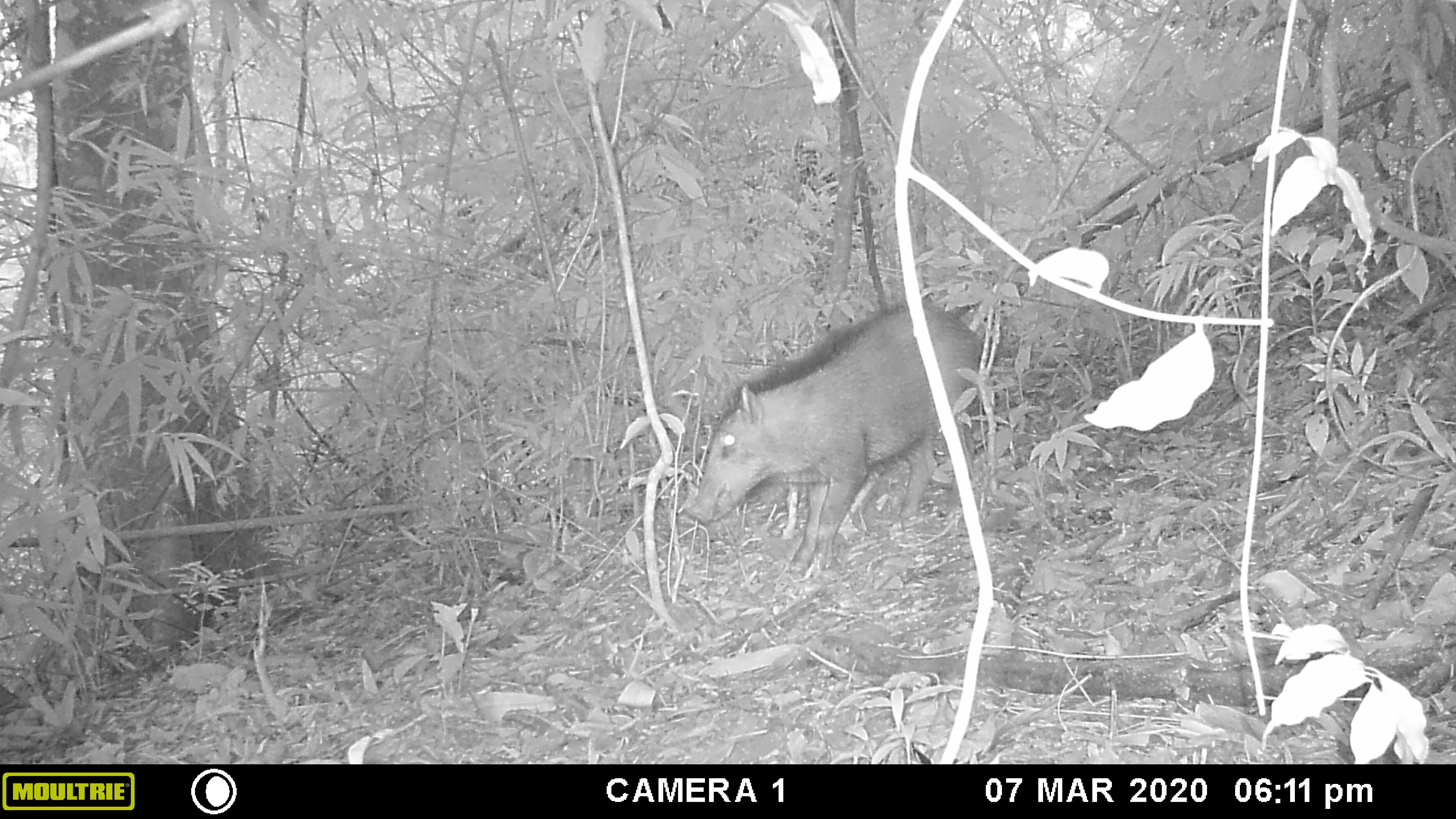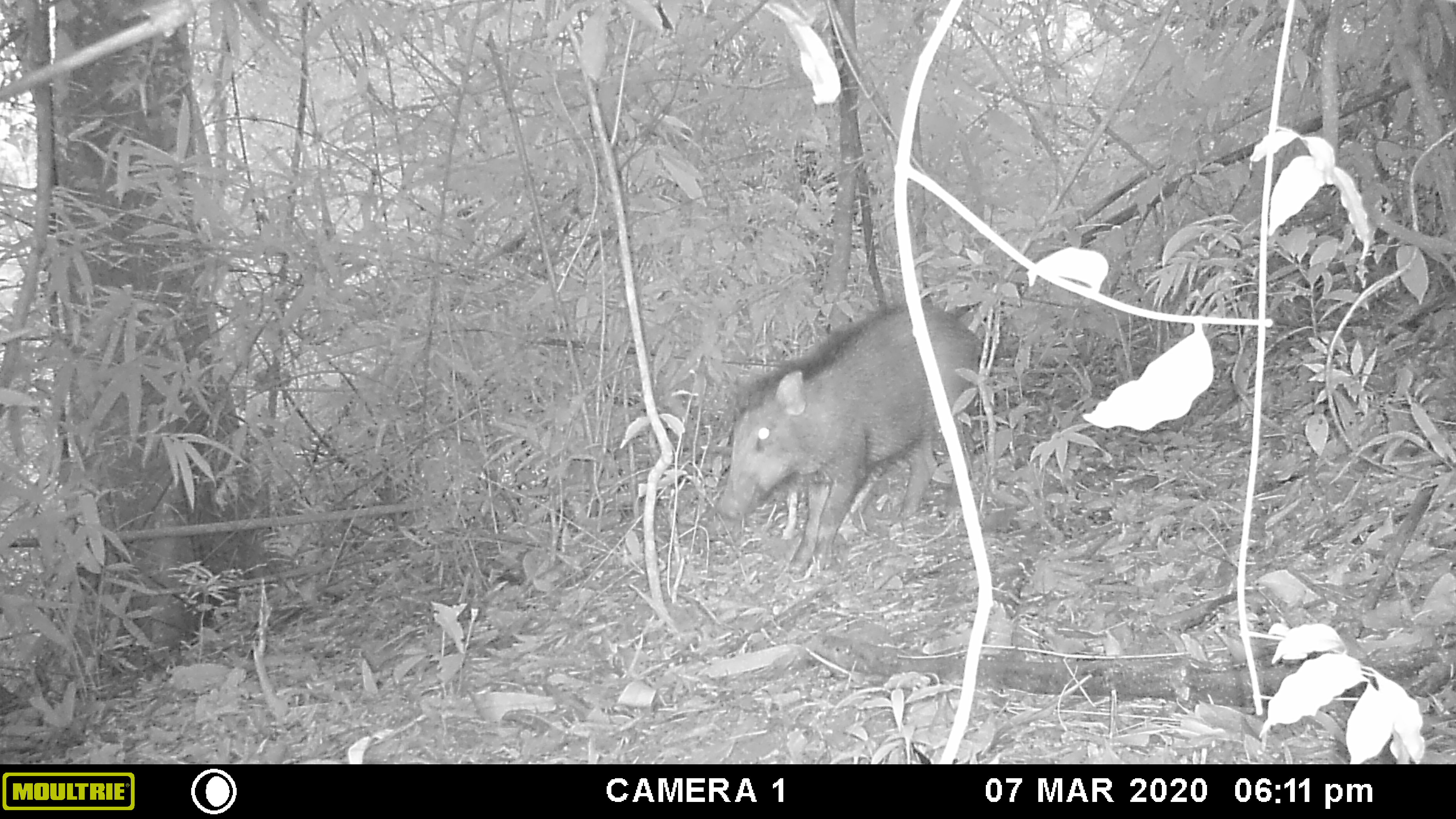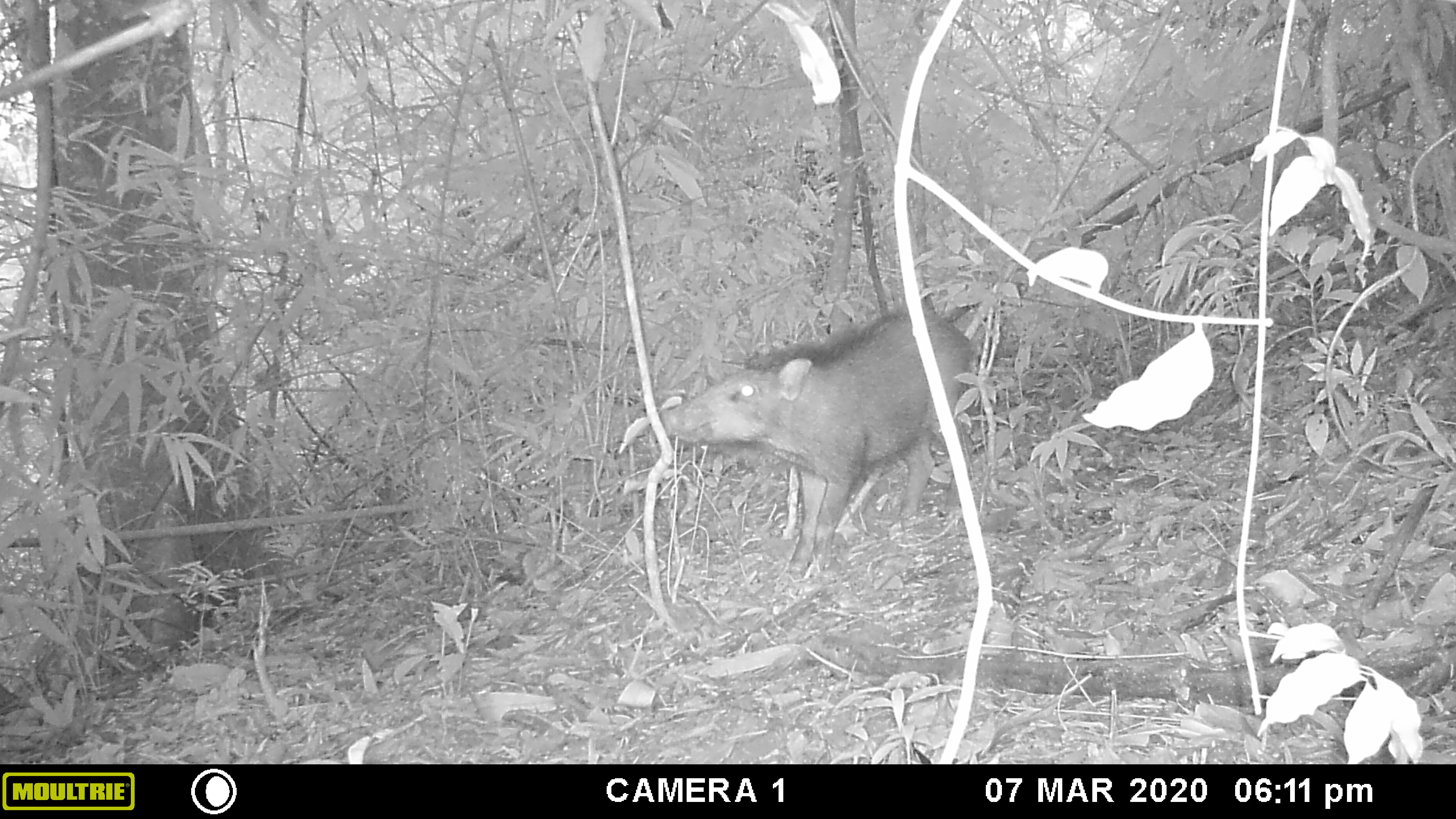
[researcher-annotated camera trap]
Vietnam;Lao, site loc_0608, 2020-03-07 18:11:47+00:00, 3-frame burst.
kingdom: Animalia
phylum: Chordata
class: Mammalia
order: Artiodactyla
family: Suidae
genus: Sus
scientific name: Sus scrofa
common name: eurasian wild pig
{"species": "eurasian wild pig (Sus scrofa)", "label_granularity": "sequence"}